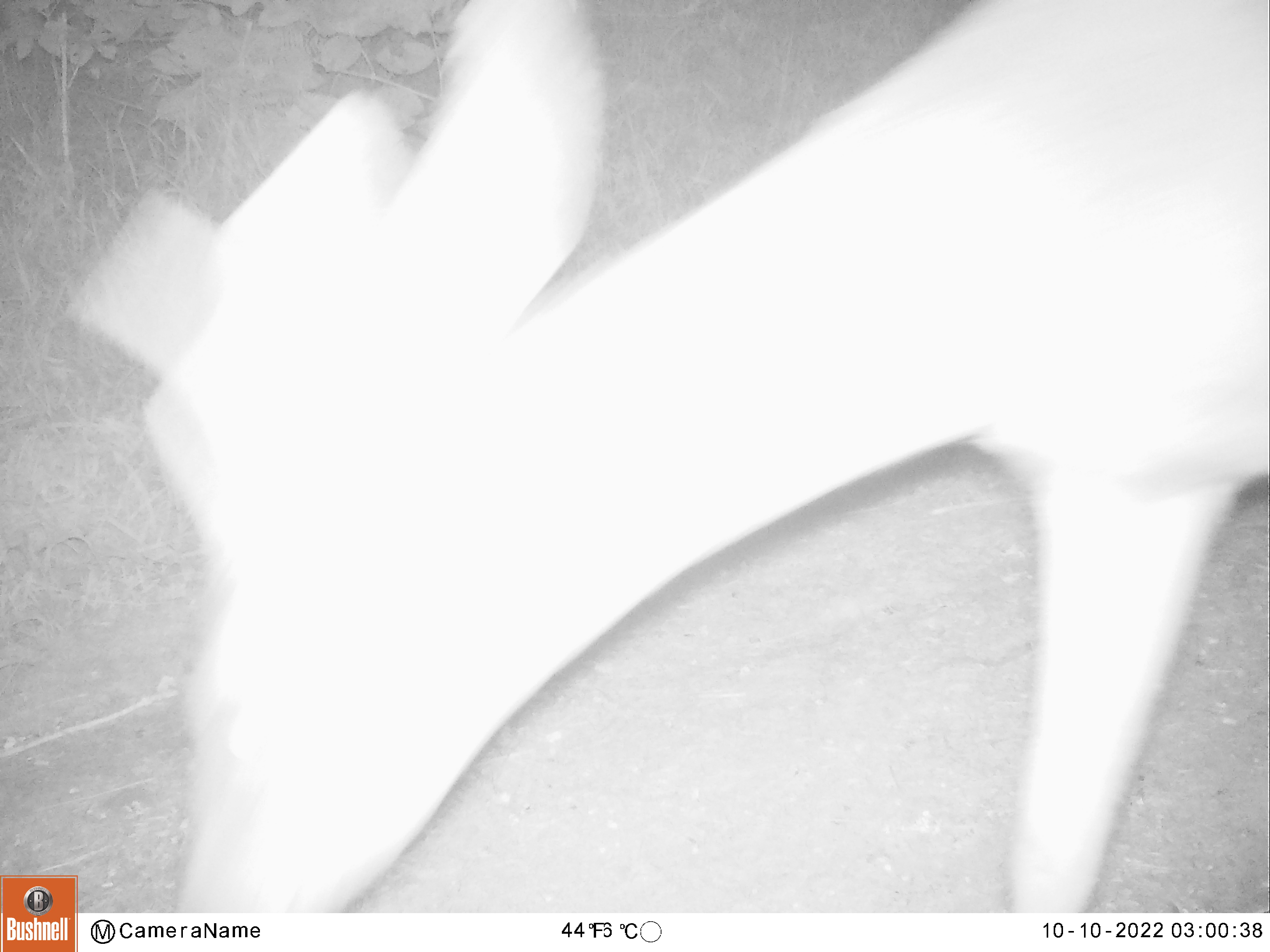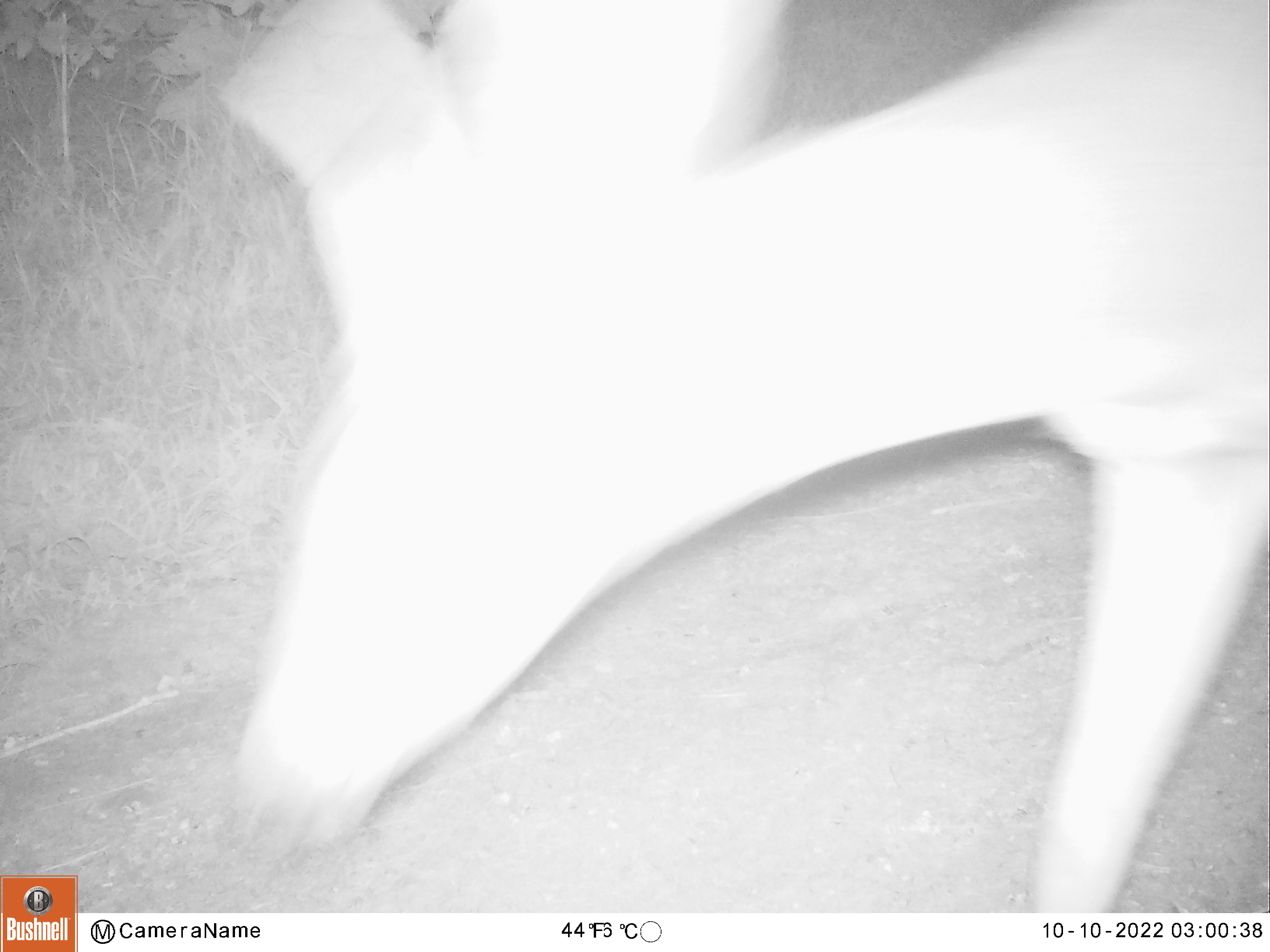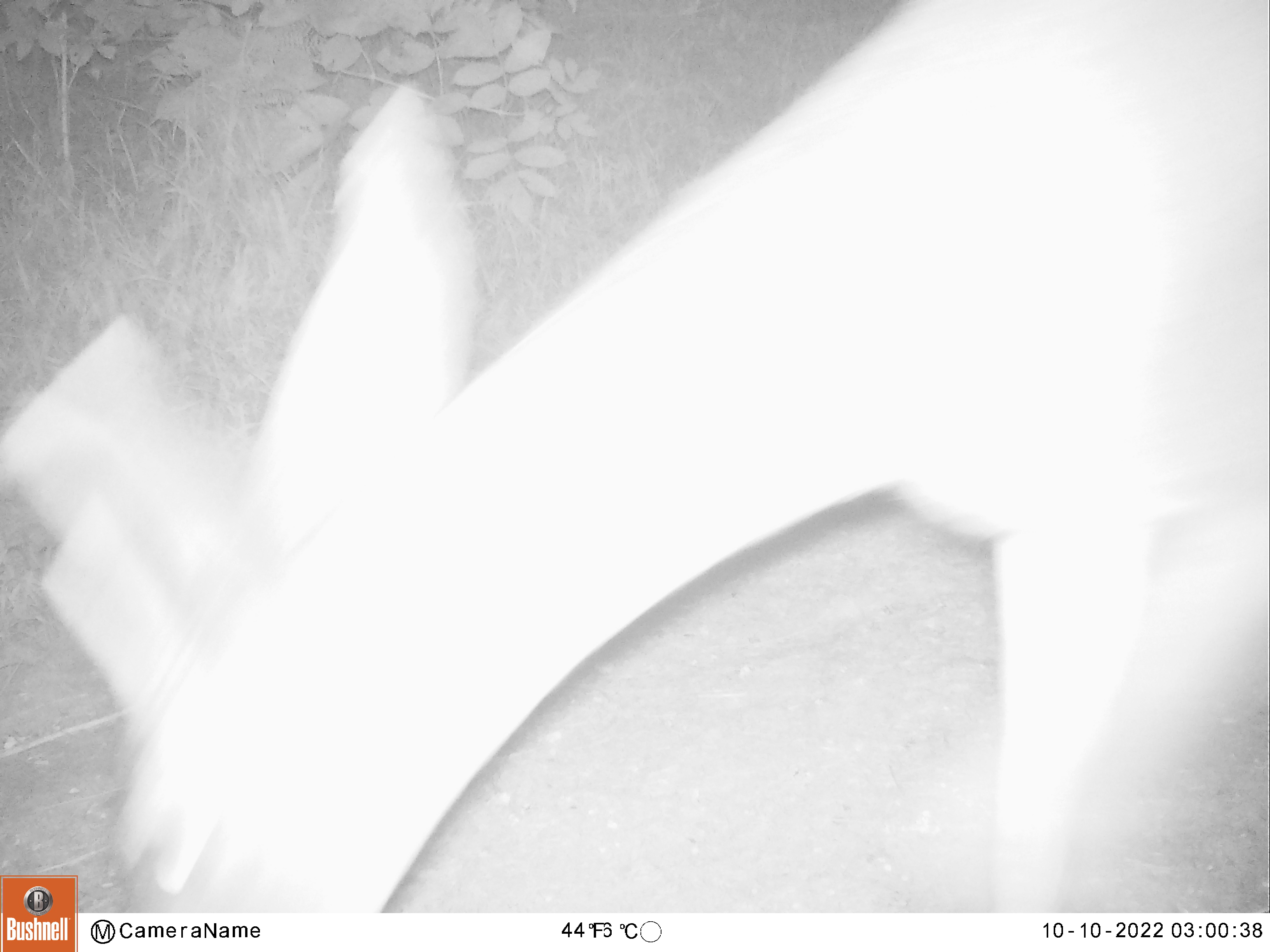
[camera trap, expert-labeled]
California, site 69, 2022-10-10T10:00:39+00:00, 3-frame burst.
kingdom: Animalia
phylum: Chordata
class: Mammalia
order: Artiodactyla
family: Cervidae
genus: Odocoileus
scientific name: Odocoileus hemionus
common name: mule deer